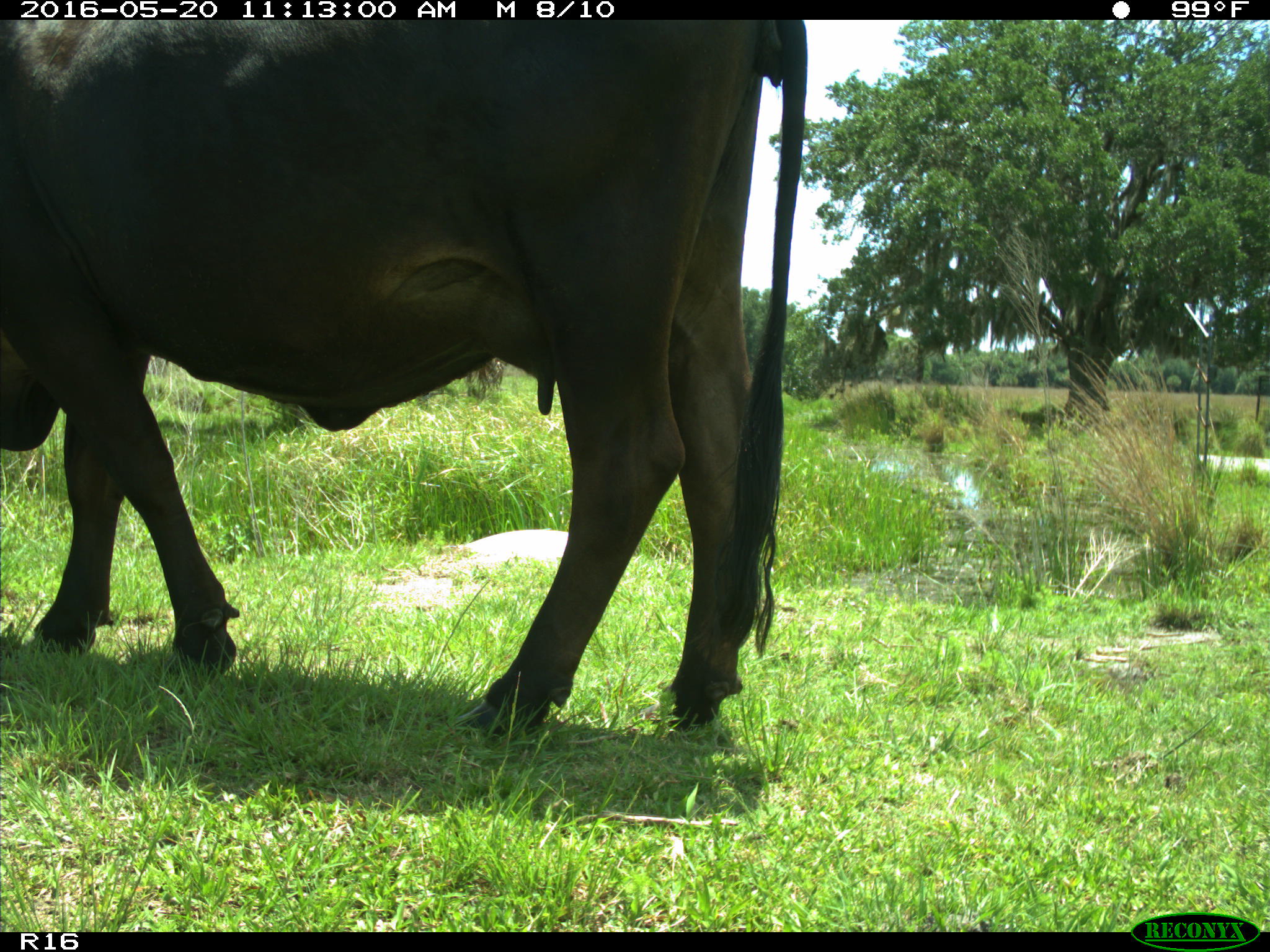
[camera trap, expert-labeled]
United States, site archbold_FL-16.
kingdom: Animalia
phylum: Chordata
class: Mammalia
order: Artiodactyla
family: Bovidae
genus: Bos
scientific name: Bos taurus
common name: domestic cow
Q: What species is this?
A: Bos taurus (domestic cow).